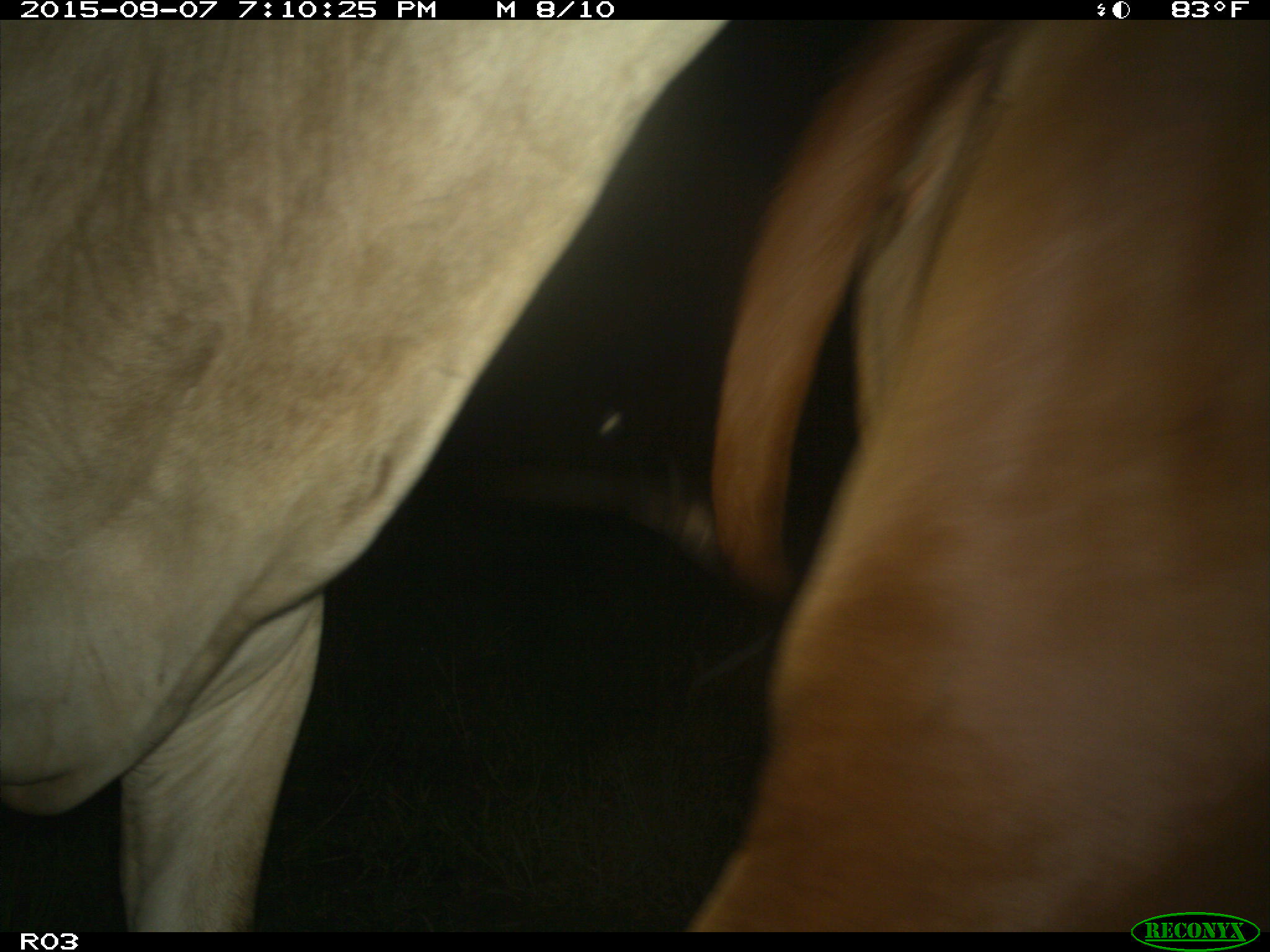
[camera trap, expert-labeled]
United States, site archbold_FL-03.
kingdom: Animalia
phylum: Chordata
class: Mammalia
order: Artiodactyla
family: Bovidae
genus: Bos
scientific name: Bos taurus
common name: domestic cow